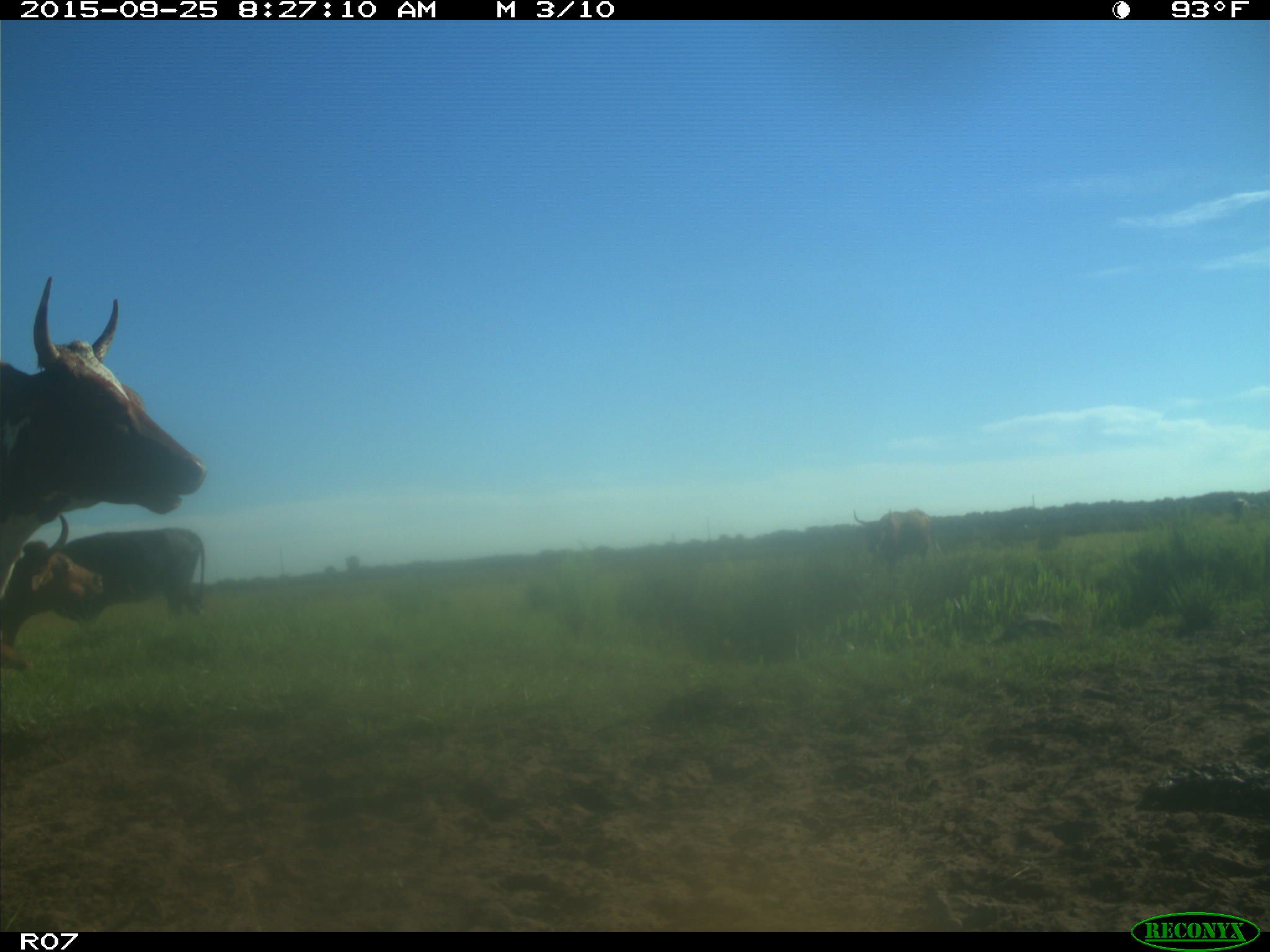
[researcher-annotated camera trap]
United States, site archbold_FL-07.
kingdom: Animalia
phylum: Chordata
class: Mammalia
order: Artiodactyla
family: Bovidae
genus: Bos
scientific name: Bos taurus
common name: domestic cow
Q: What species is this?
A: Bos taurus (domestic cow).